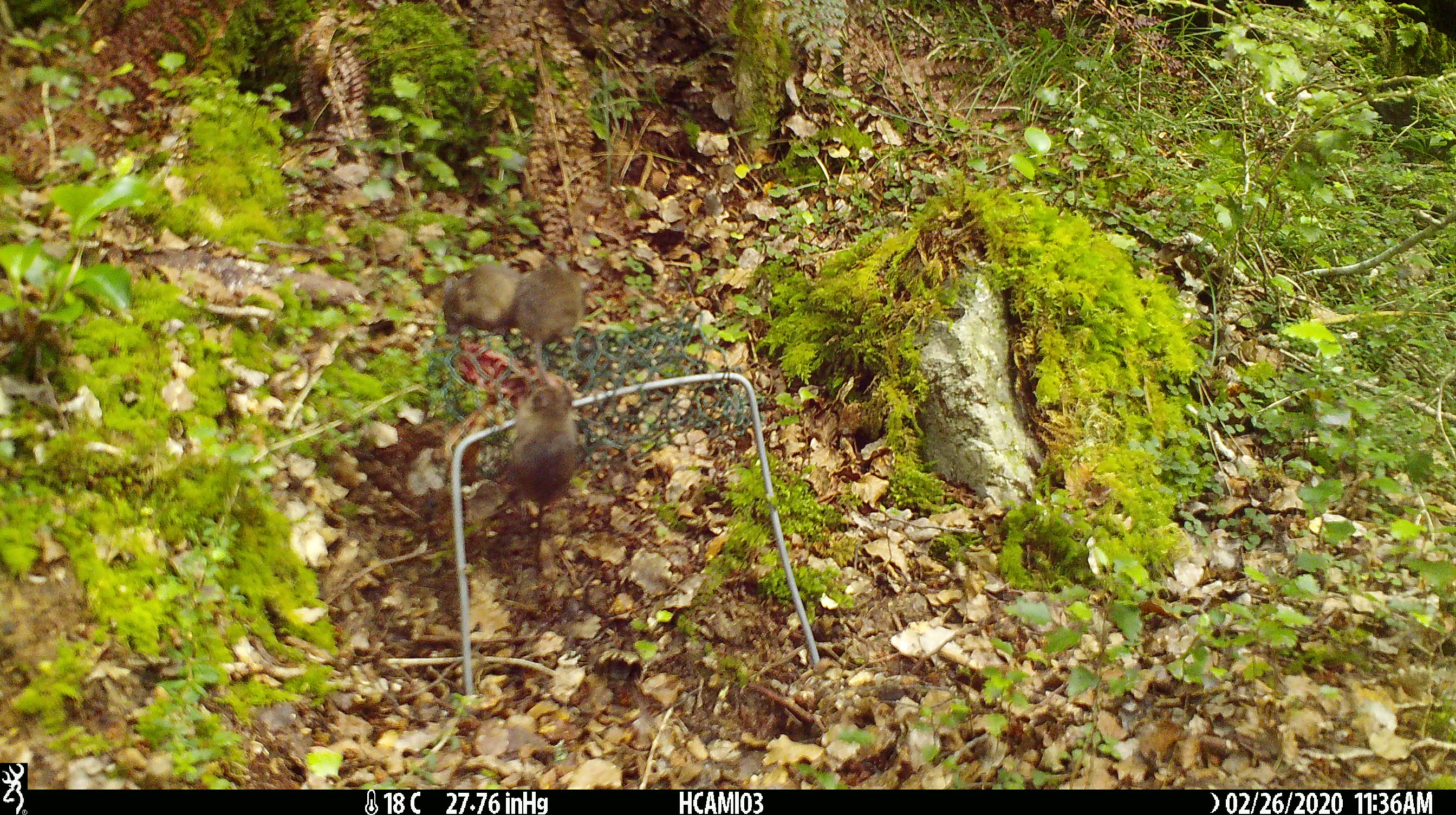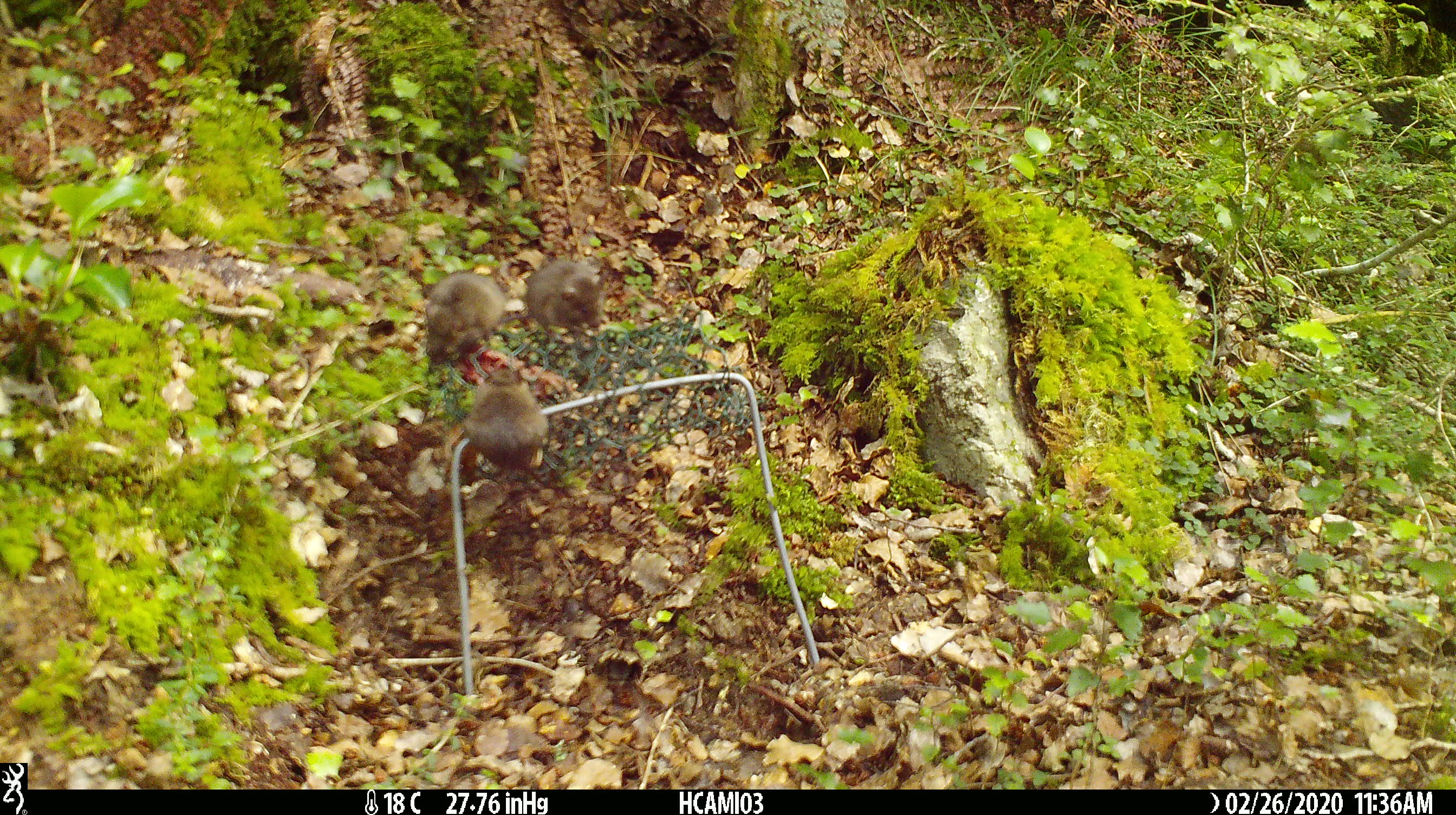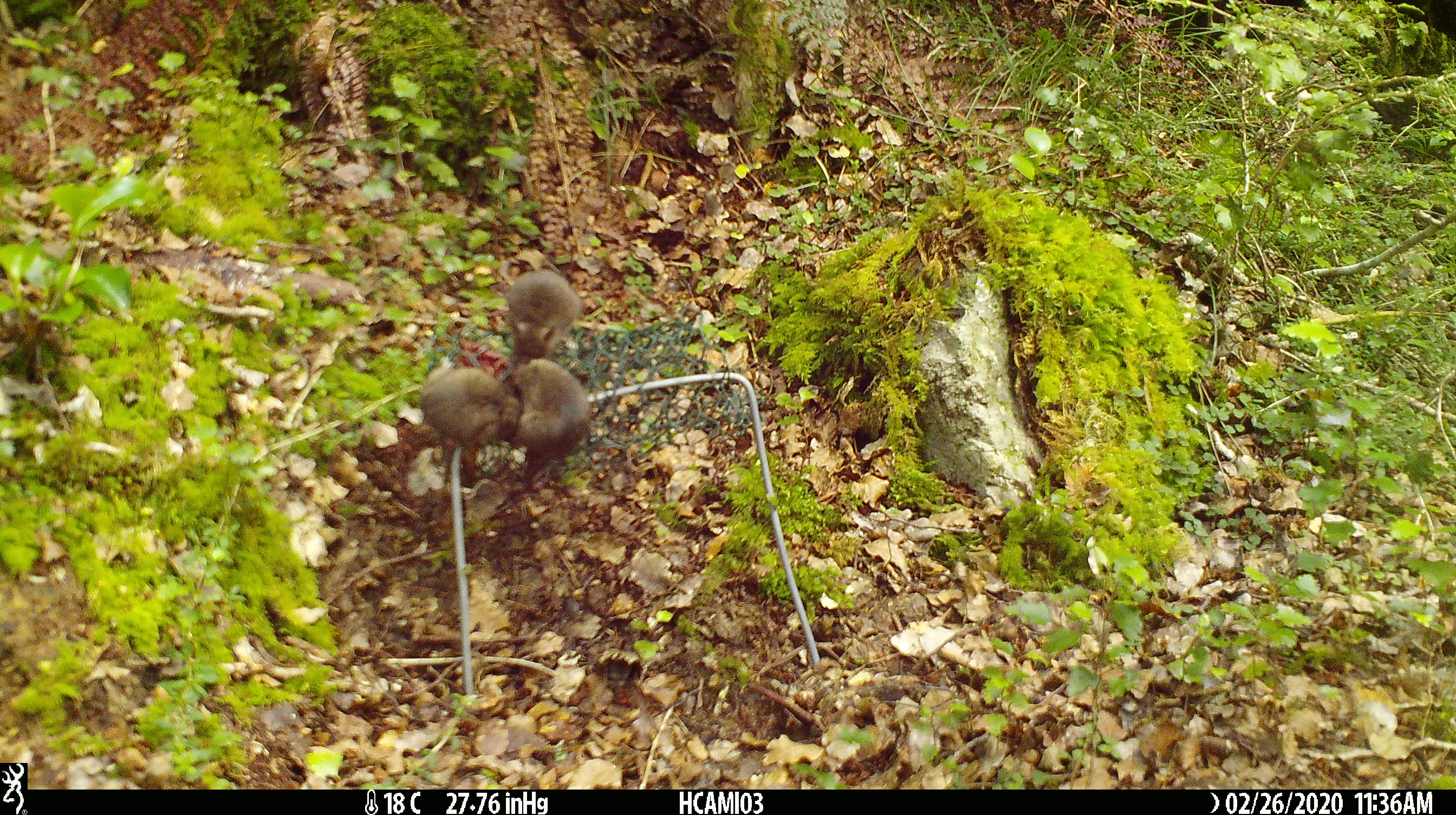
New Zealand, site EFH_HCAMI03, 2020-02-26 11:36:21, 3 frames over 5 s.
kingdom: Animalia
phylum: Chordata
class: Mammalia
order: Rodentia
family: Muridae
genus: Mus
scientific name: Mus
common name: mouse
Mouse (Mus).